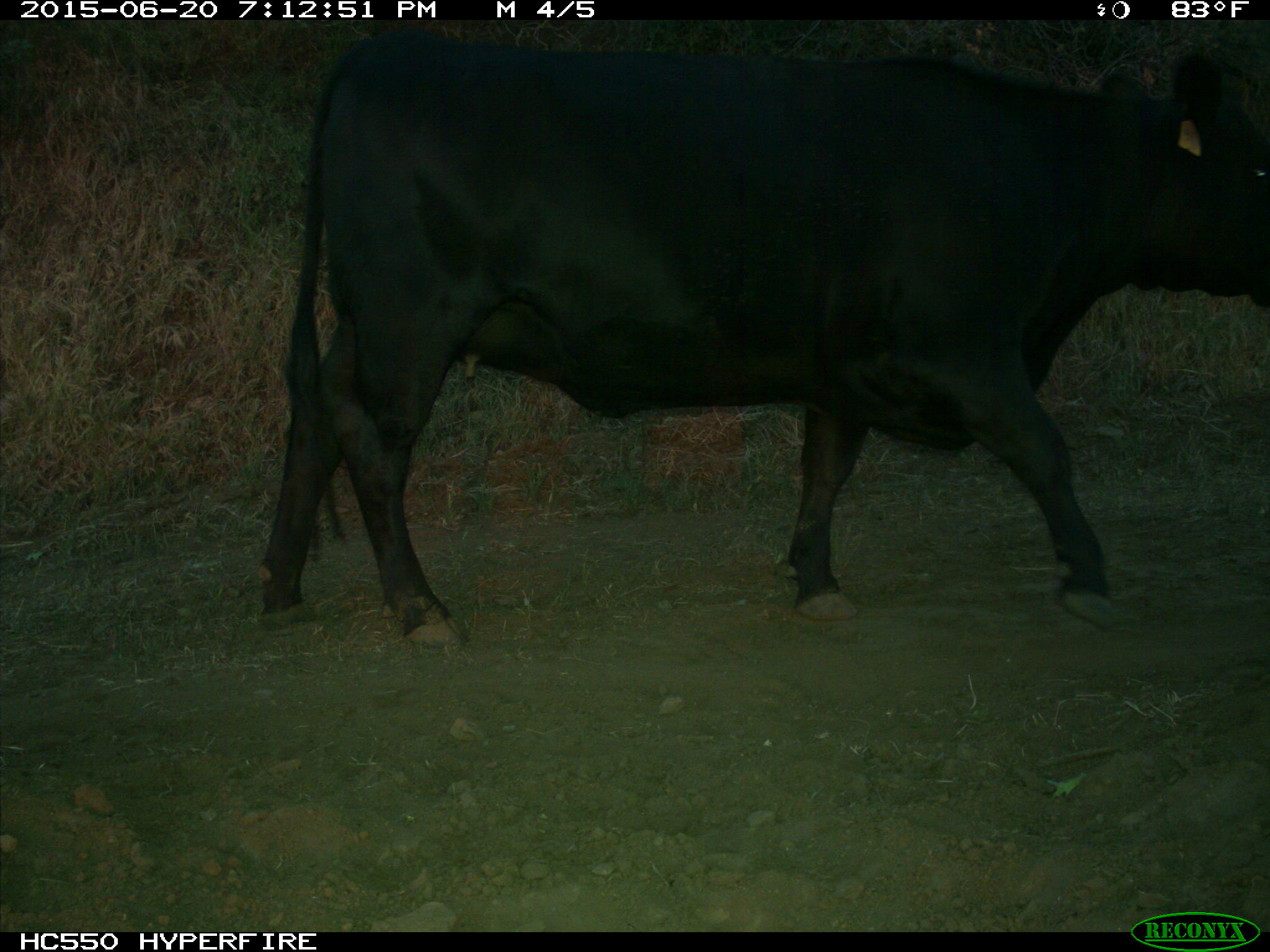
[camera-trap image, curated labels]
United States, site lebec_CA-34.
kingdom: Animalia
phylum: Chordata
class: Mammalia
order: Artiodactyla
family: Bovidae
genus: Bos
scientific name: Bos taurus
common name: domestic cow